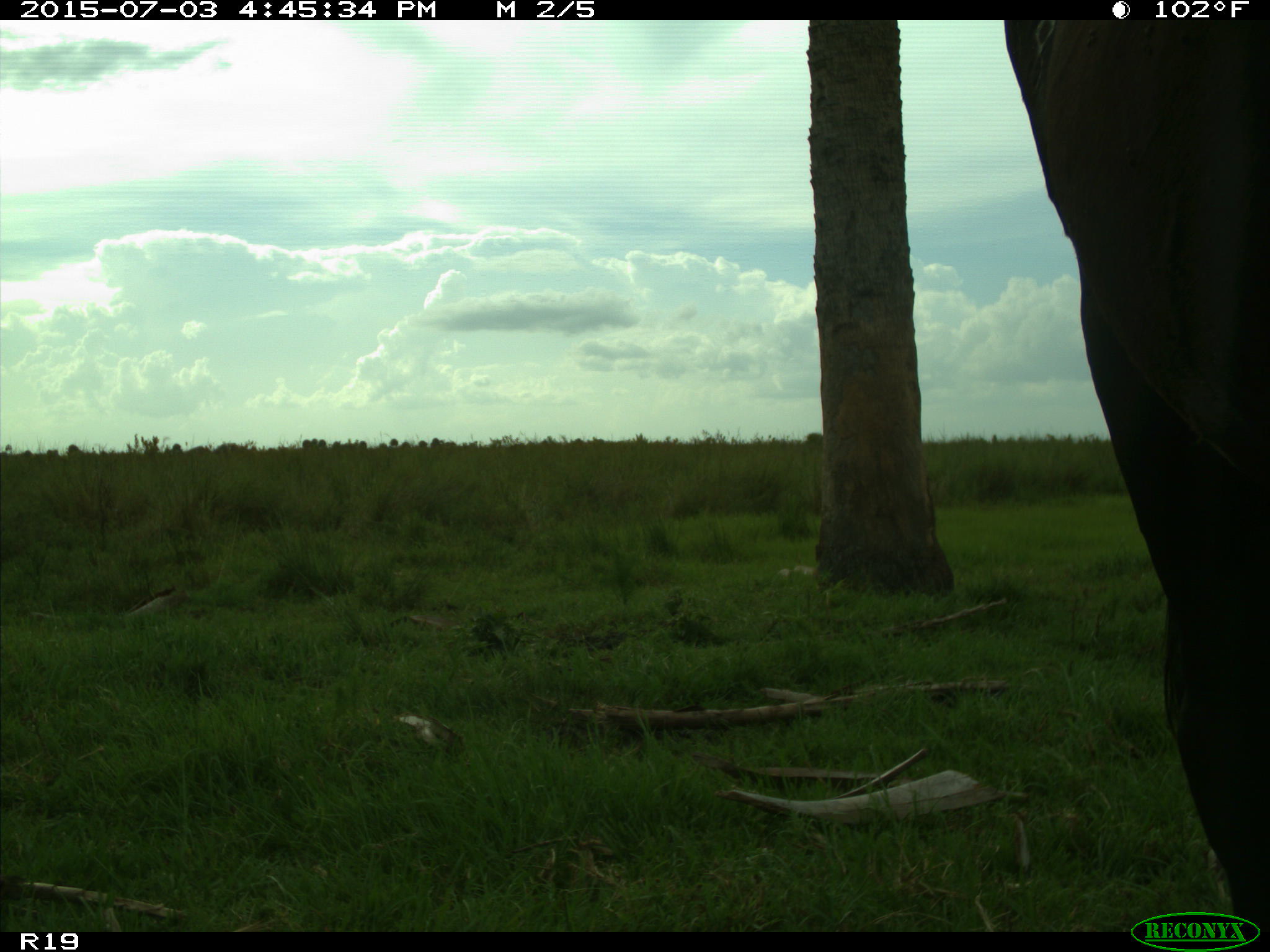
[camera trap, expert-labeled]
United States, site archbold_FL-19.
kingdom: Animalia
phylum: Chordata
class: Mammalia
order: Artiodactyla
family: Bovidae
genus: Bos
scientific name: Bos taurus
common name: domestic cow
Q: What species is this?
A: Bos taurus (domestic cow).